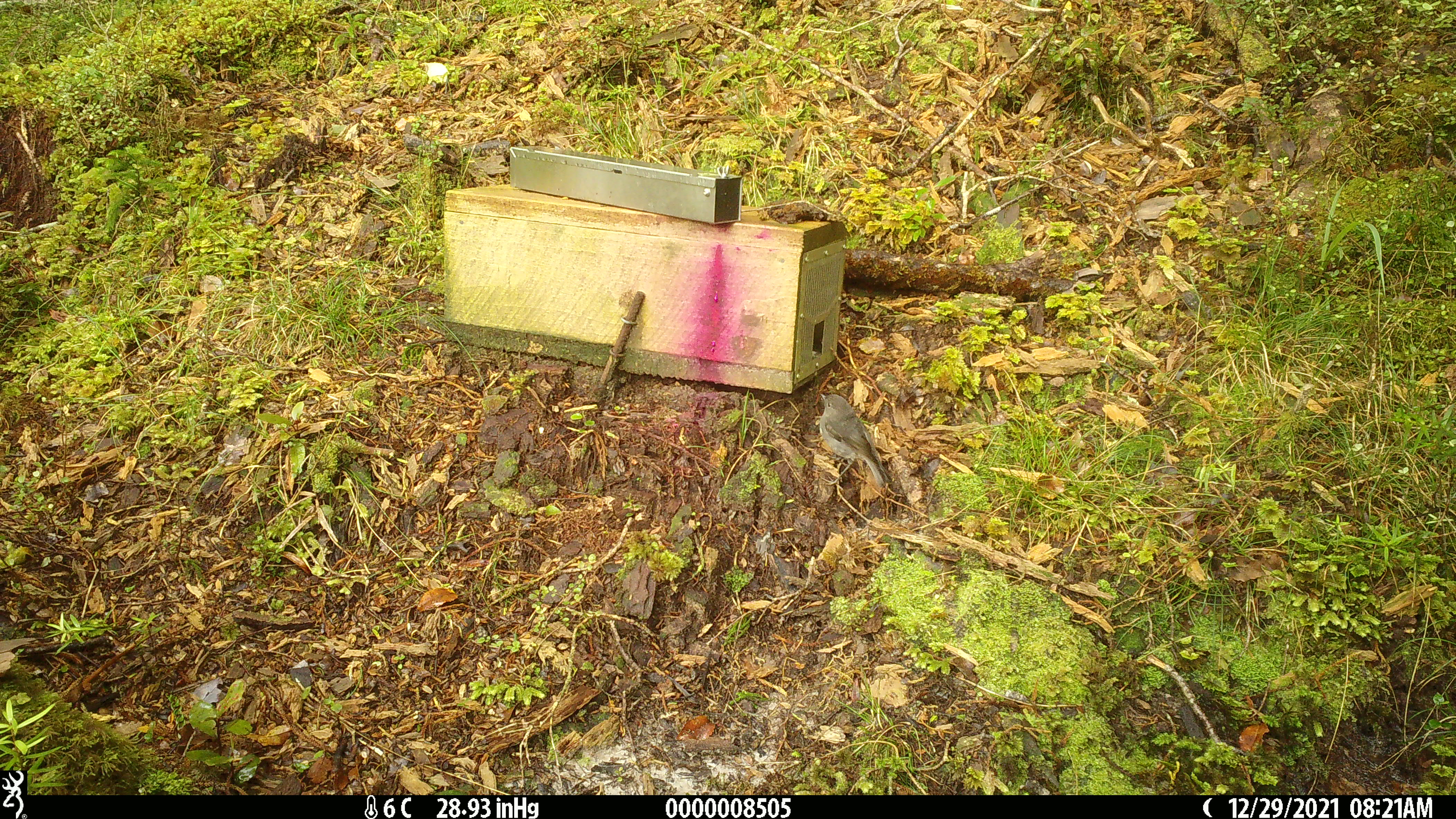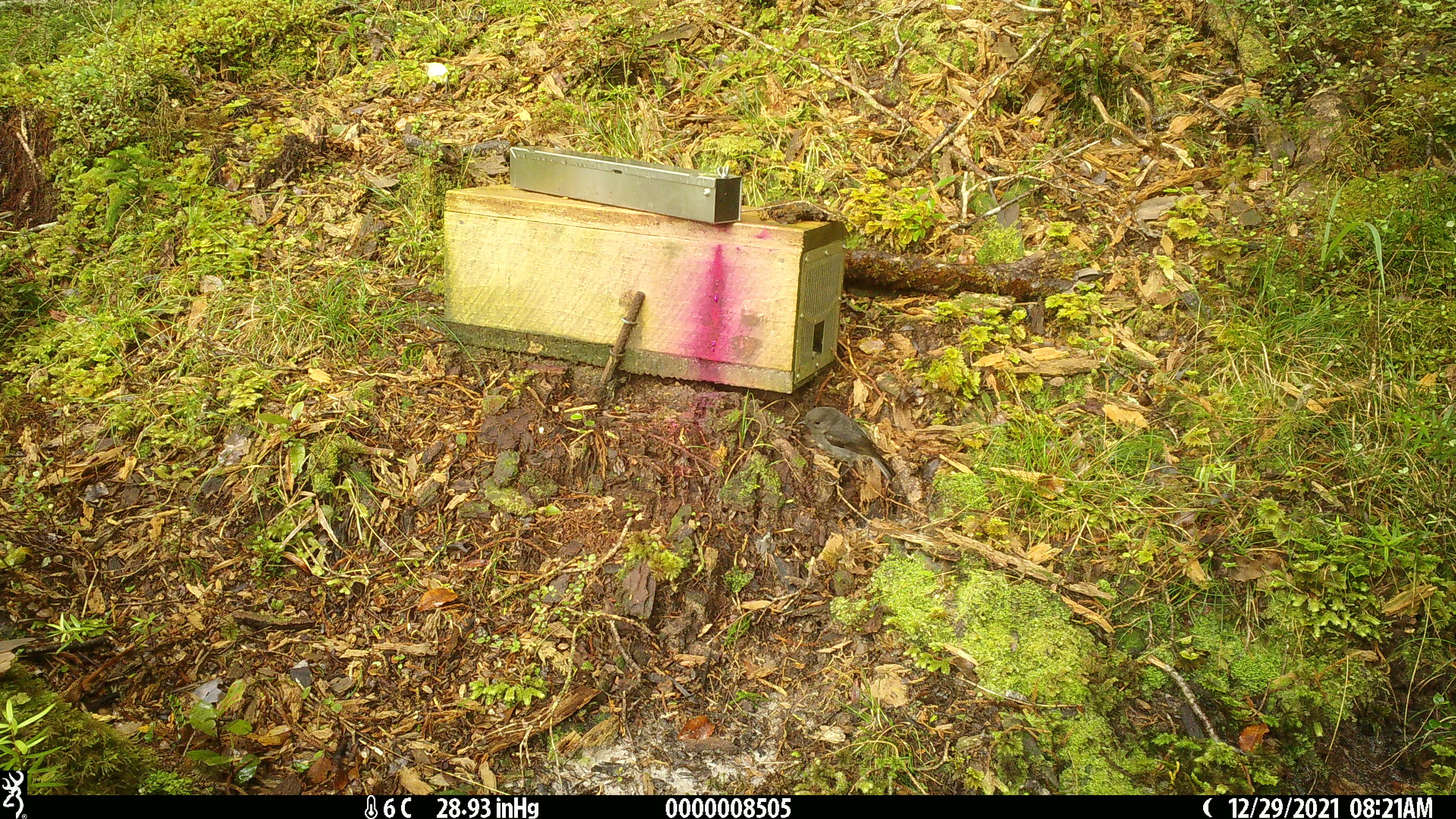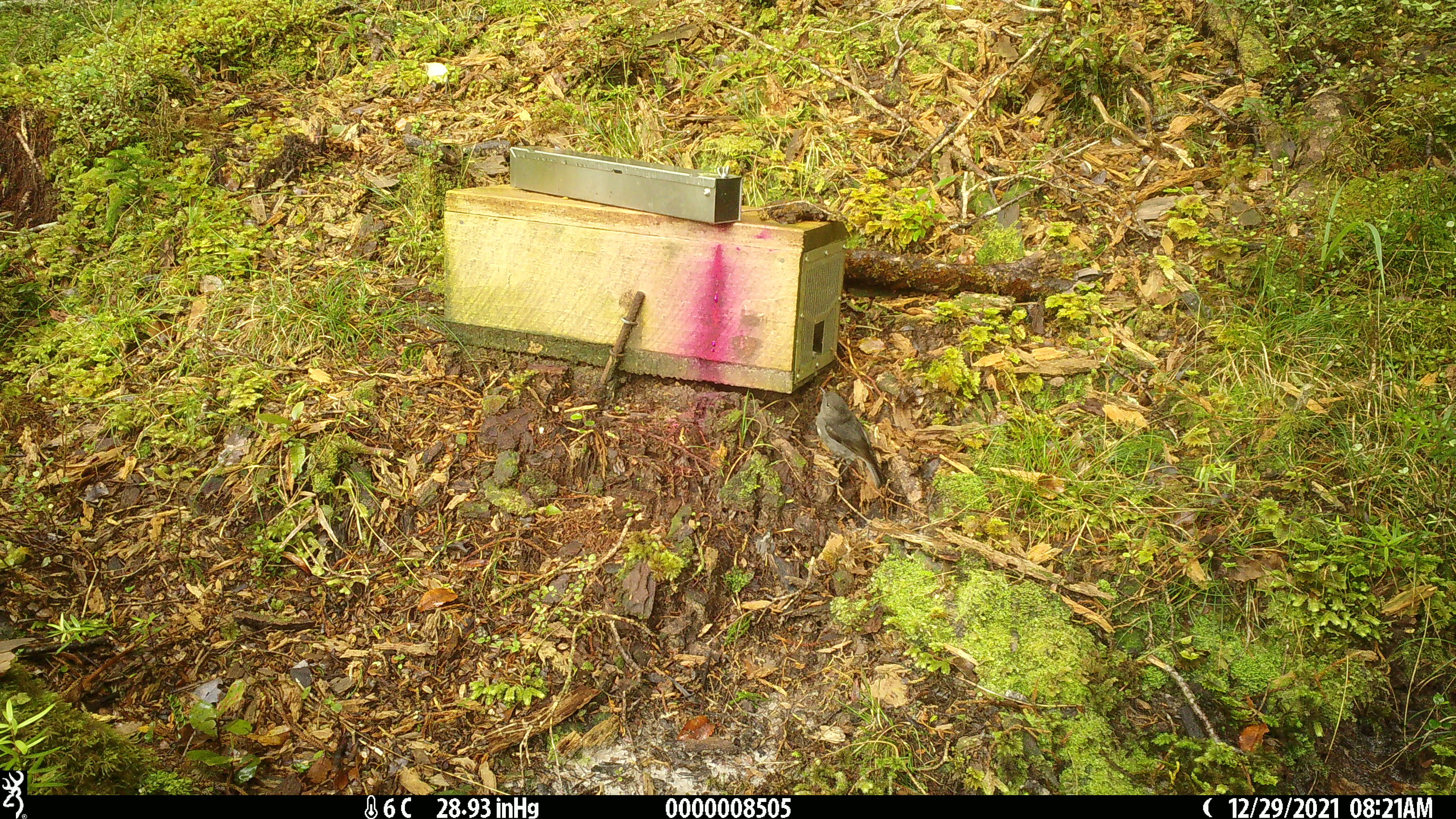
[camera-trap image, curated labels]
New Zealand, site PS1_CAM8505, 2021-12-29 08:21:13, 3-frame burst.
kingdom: Animalia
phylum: Chordata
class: Aves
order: Passeriformes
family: Petroicidae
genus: Petroica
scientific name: Petroica australis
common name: new zealand robin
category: robin